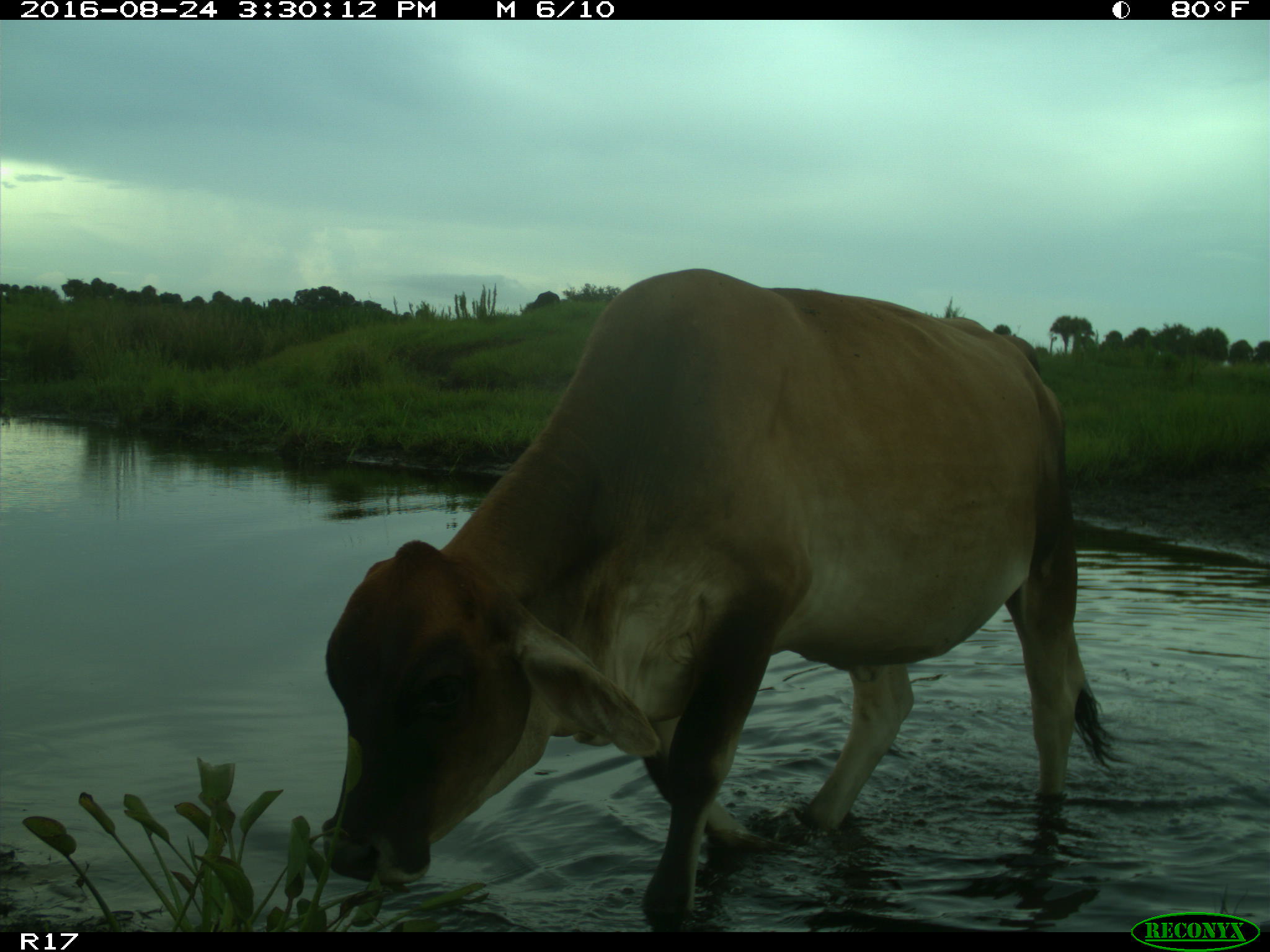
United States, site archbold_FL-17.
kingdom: Animalia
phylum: Chordata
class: Mammalia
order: Artiodactyla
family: Bovidae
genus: Bos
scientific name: Bos taurus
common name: domestic cow